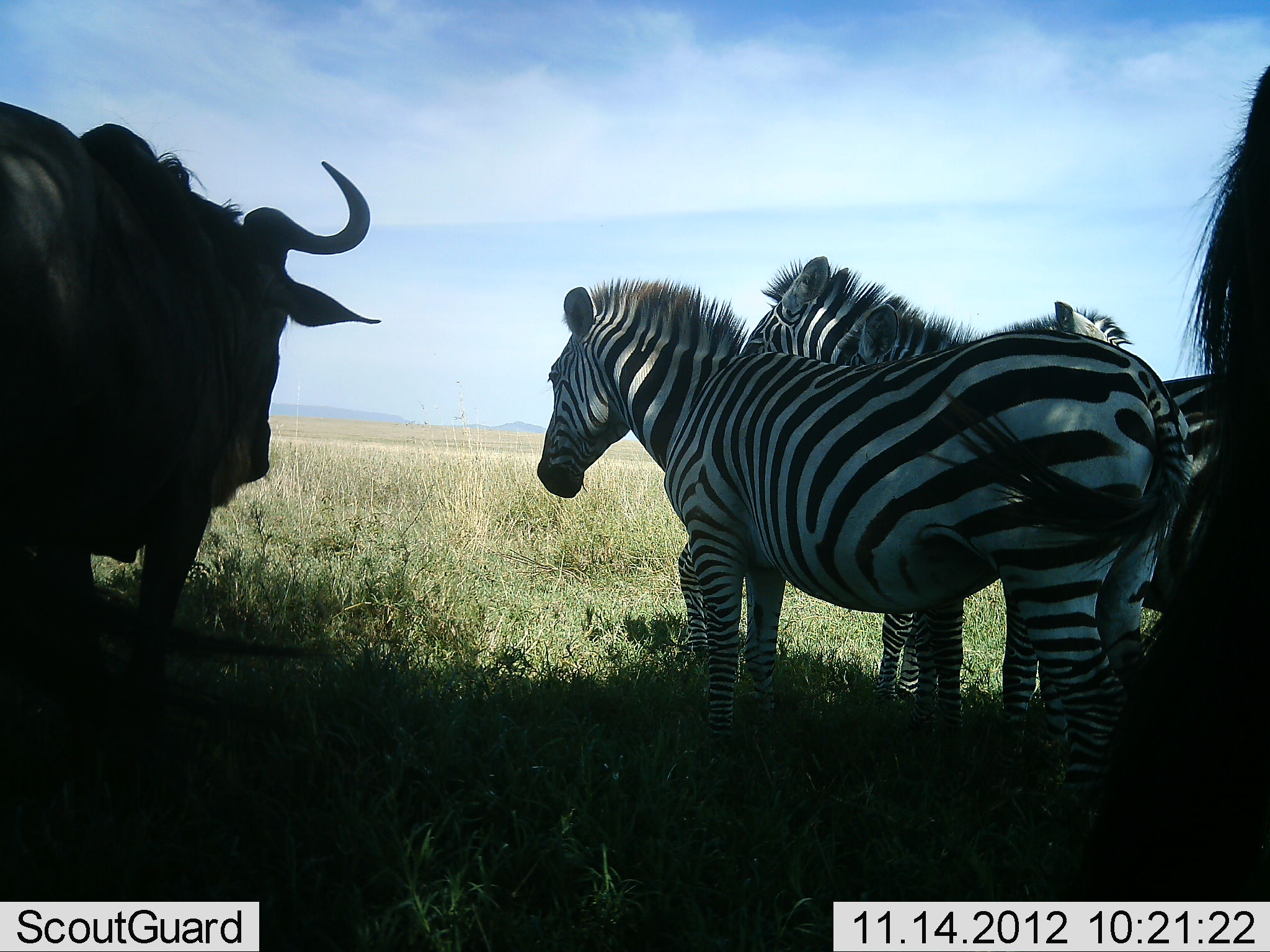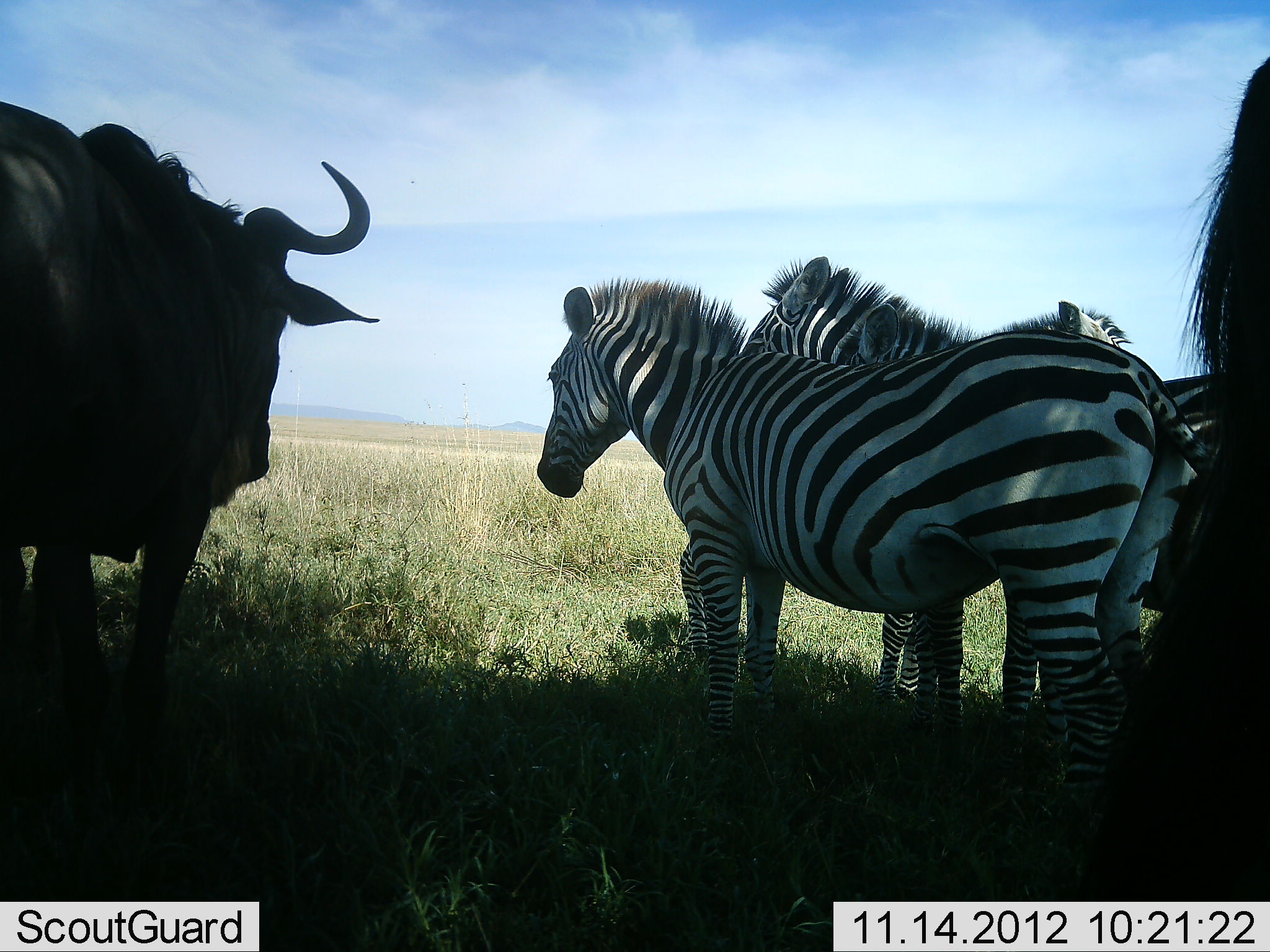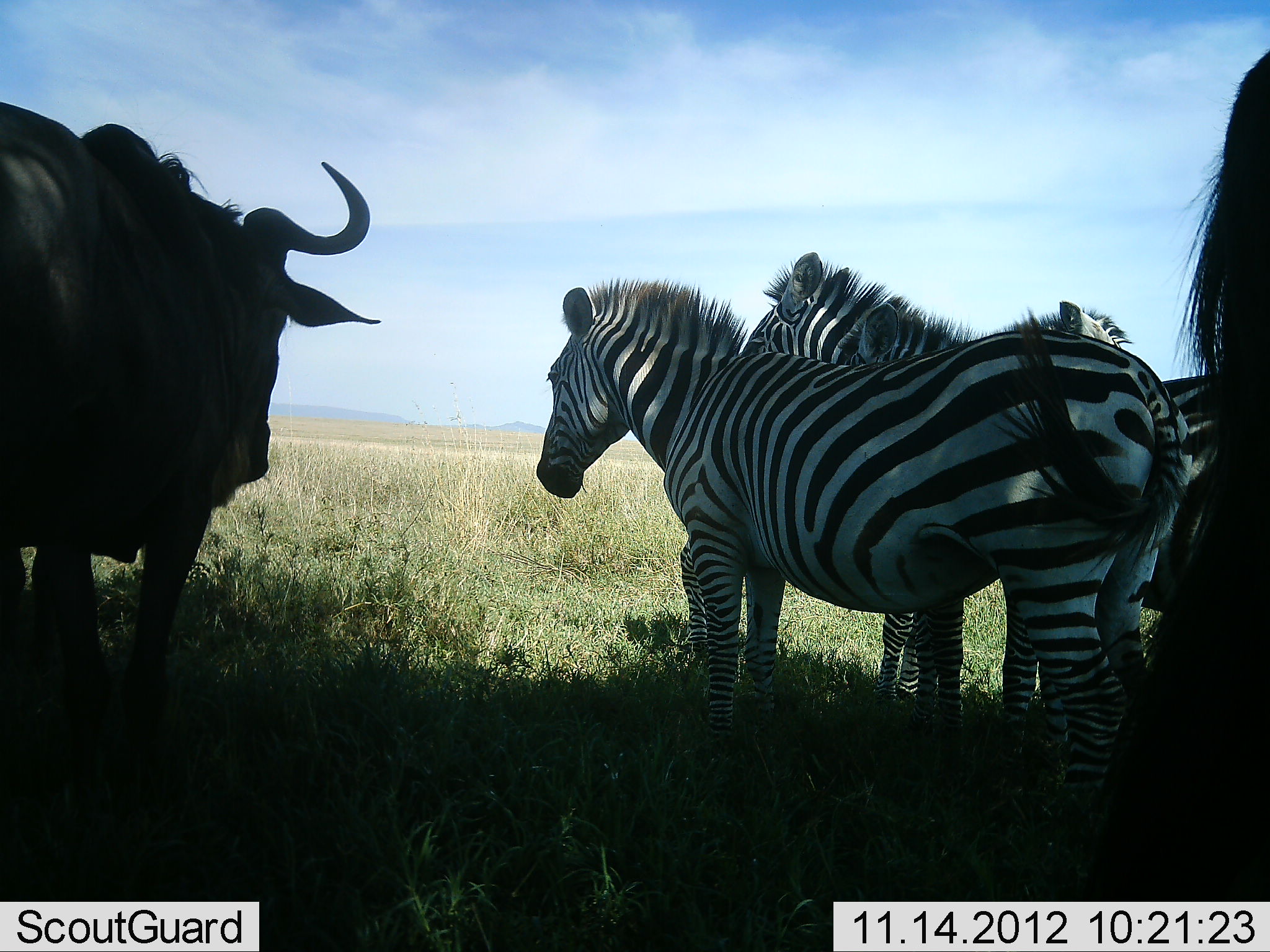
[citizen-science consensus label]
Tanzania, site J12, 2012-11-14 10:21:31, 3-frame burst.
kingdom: Animalia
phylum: Chordata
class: Mammalia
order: Artiodactyla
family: Bovidae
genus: Connochaetes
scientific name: Connochaetes taurinus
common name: blue wildebeest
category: wildebeest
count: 2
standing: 100%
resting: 0%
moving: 0%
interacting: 0%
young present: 0%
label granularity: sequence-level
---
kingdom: Animalia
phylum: Chordata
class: Mammalia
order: Perissodactyla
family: Equidae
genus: Equus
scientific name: Equus quagga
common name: plains zebra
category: zebra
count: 3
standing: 100%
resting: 0%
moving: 0%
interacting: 0%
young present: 0%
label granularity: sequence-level